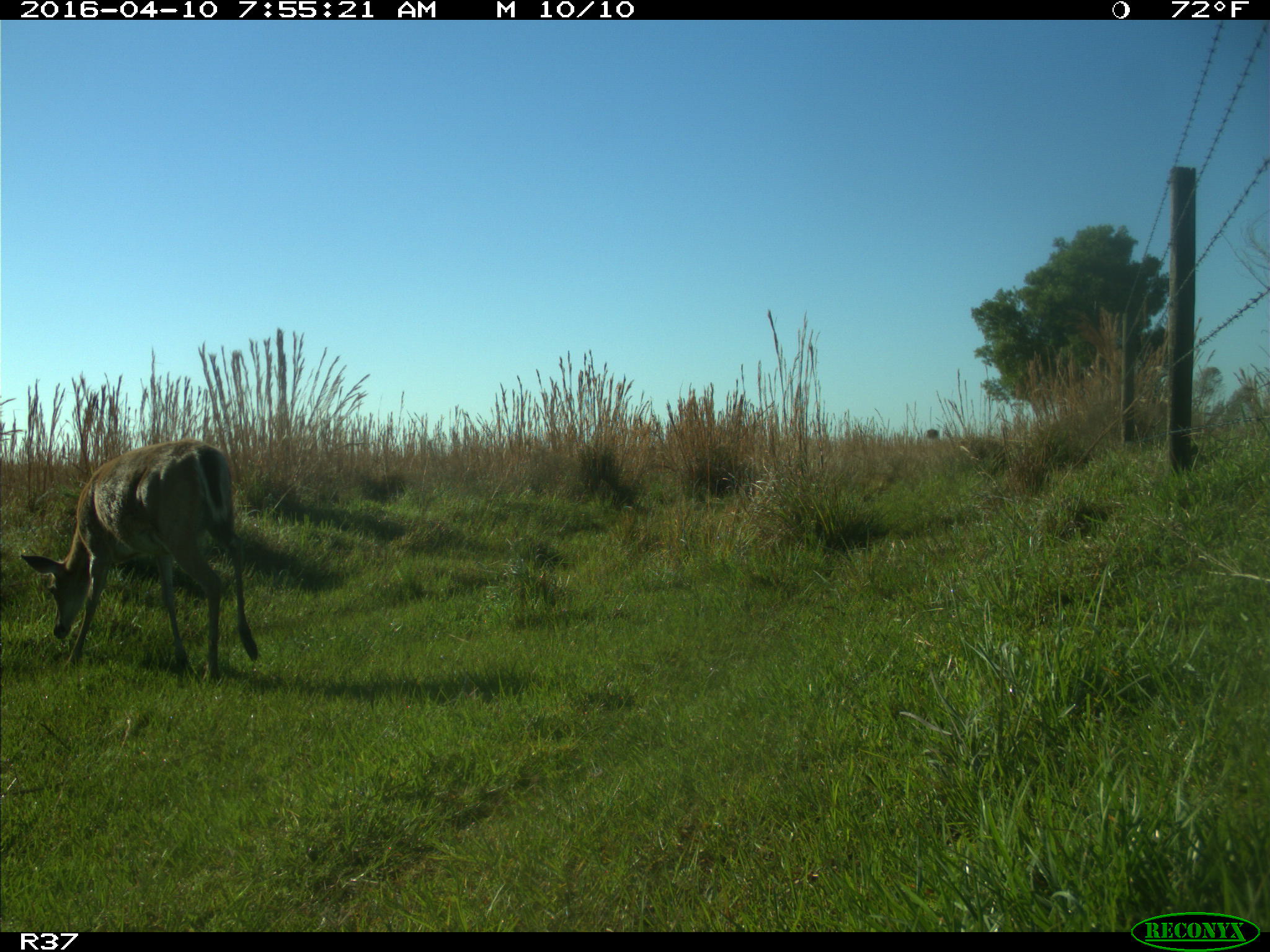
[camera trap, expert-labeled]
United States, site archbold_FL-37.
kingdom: Animalia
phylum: Chordata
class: Mammalia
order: Artiodactyla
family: Cervidae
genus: Odocoileus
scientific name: Odocoileus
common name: deer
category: unidentified deer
Unidentified deer (deer) (Odocoileus).